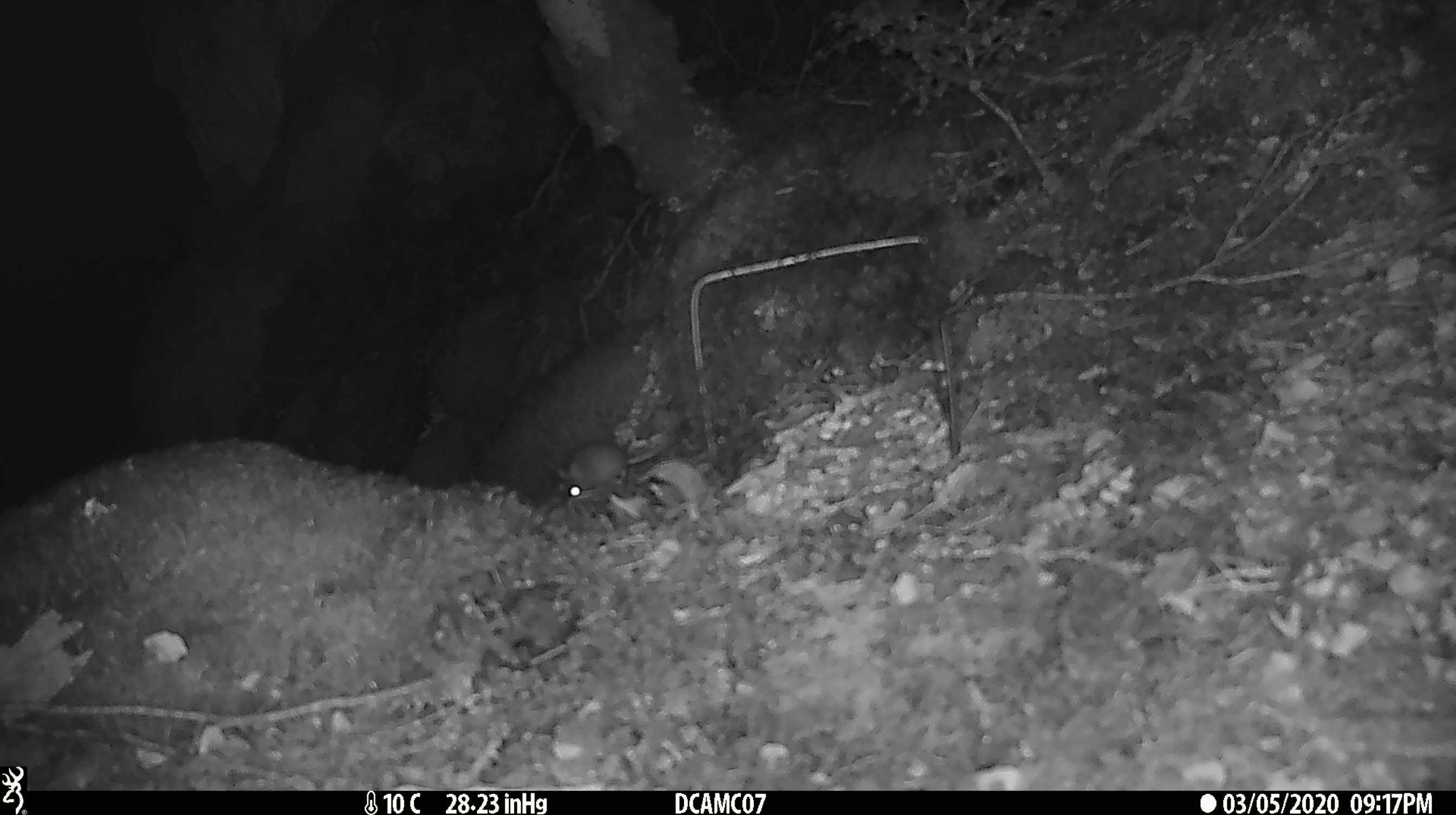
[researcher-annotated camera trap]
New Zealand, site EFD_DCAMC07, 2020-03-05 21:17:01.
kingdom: Animalia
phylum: Chordata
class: Mammalia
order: Rodentia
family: Muridae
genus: Mus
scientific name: Mus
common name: mouse